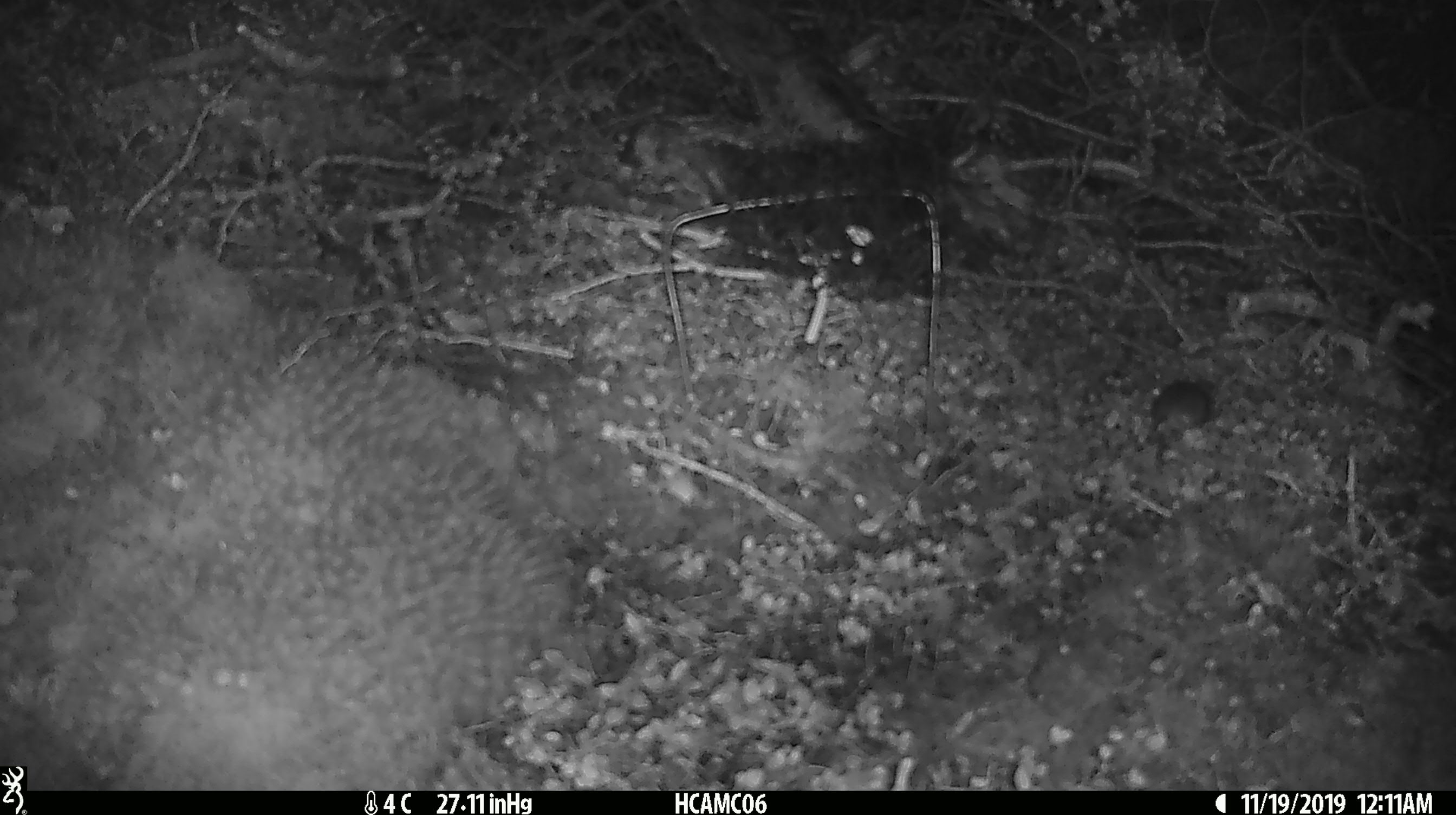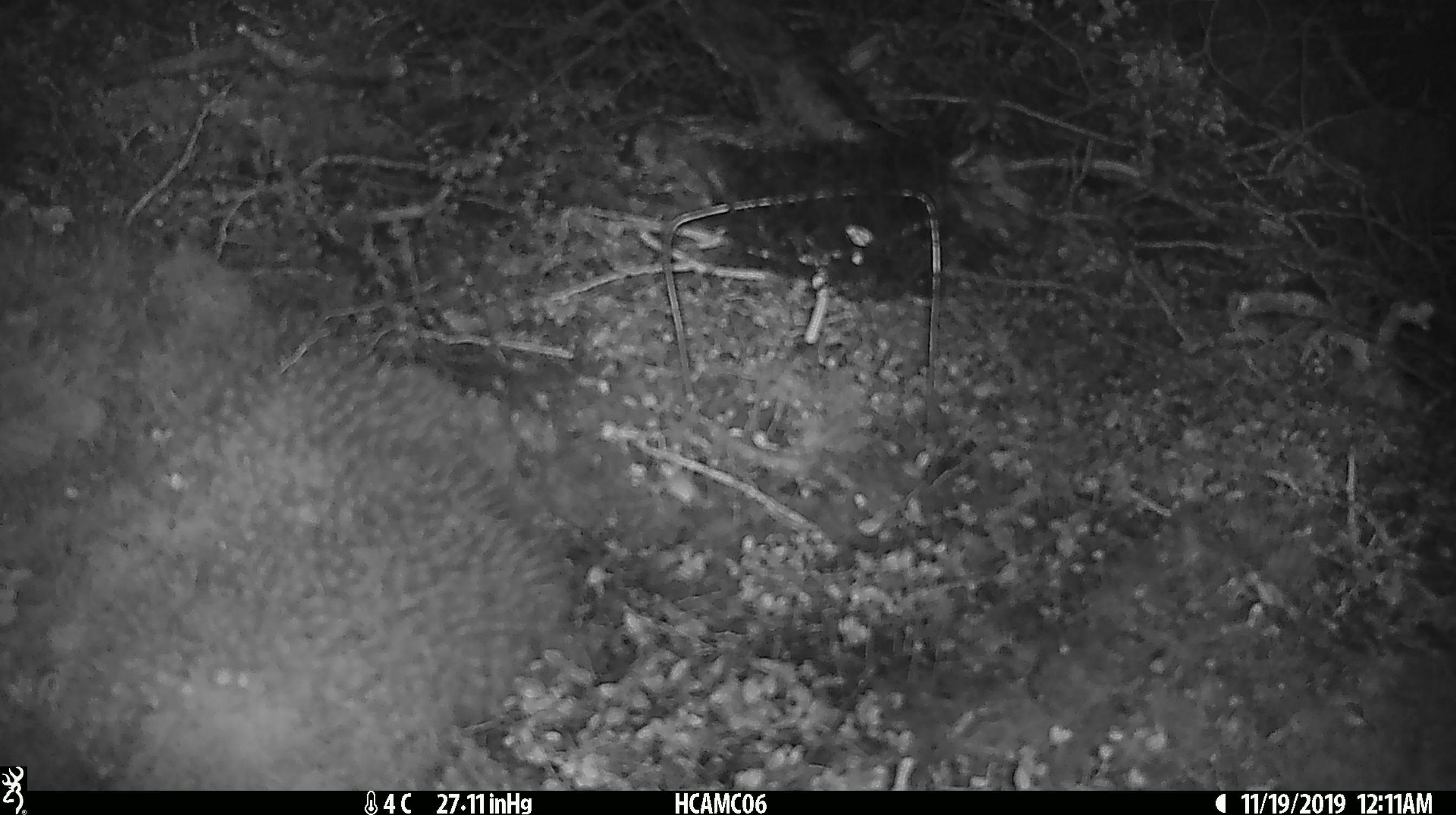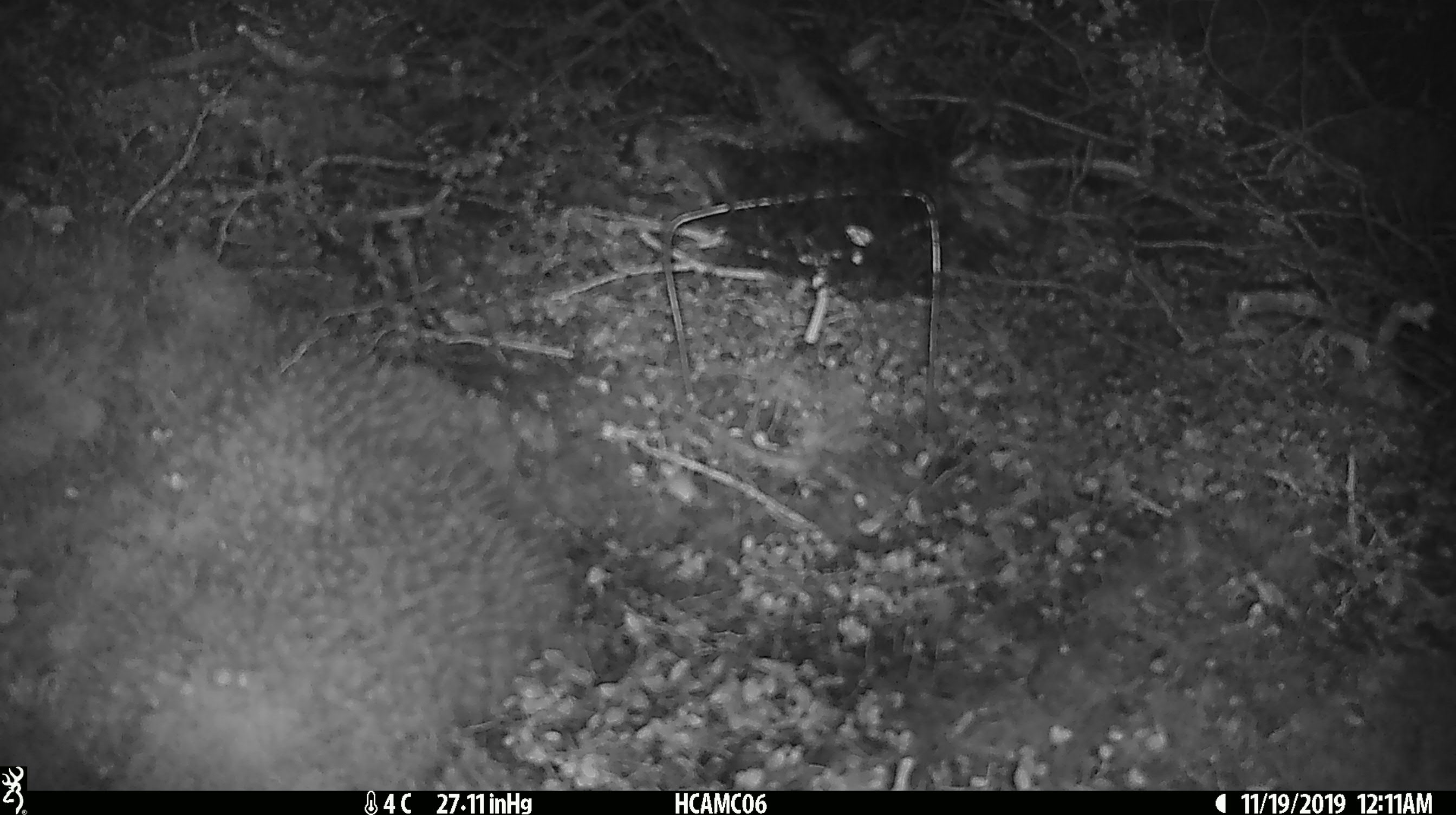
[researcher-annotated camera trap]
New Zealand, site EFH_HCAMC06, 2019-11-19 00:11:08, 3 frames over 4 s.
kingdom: Animalia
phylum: Chordata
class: Mammalia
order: Rodentia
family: Muridae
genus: Mus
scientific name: Mus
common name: mouse